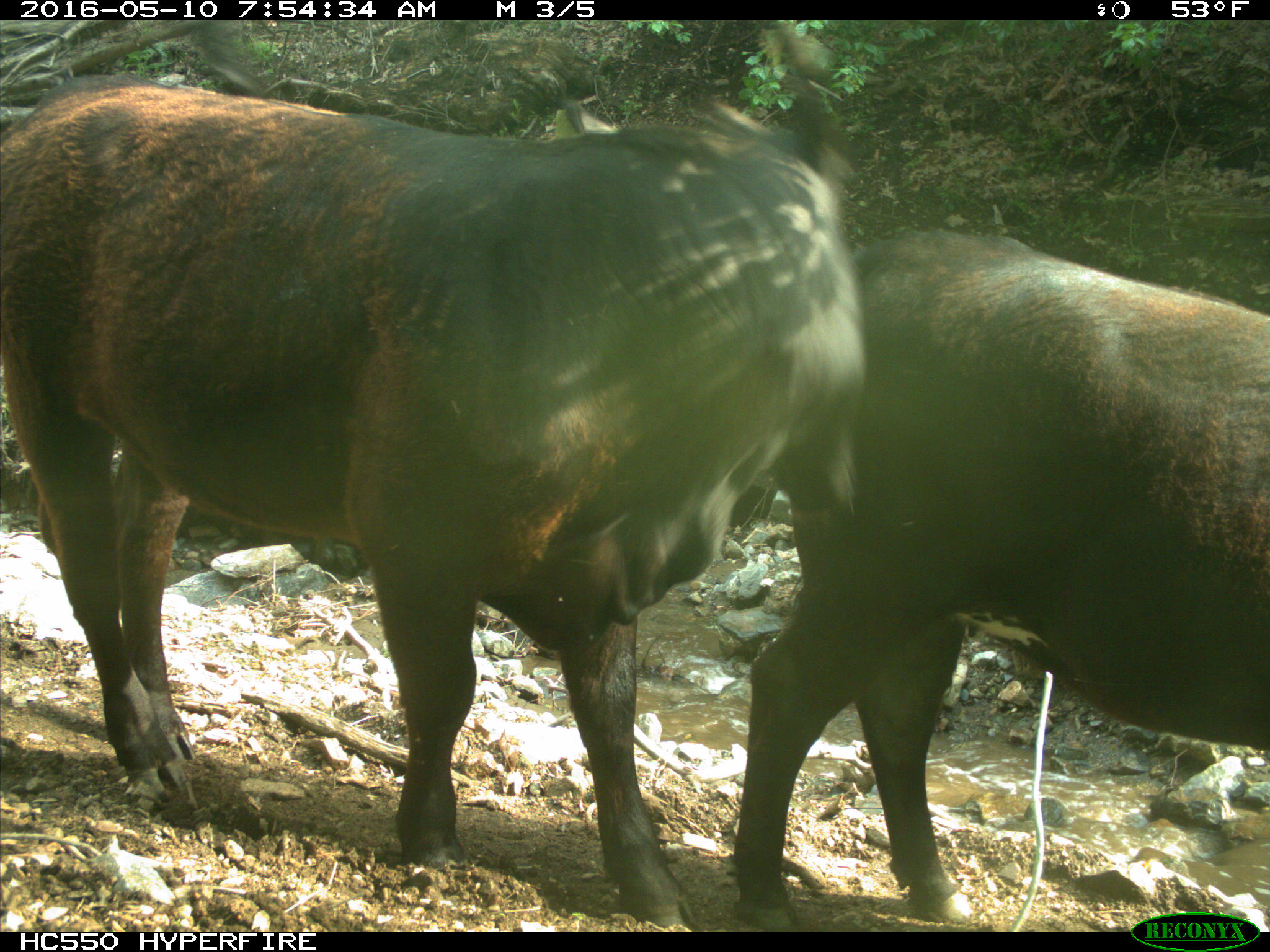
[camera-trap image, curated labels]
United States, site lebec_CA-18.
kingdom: Animalia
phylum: Chordata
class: Mammalia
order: Artiodactyla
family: Bovidae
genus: Bos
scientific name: Bos taurus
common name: domestic cow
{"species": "Bos taurus (domestic cow)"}